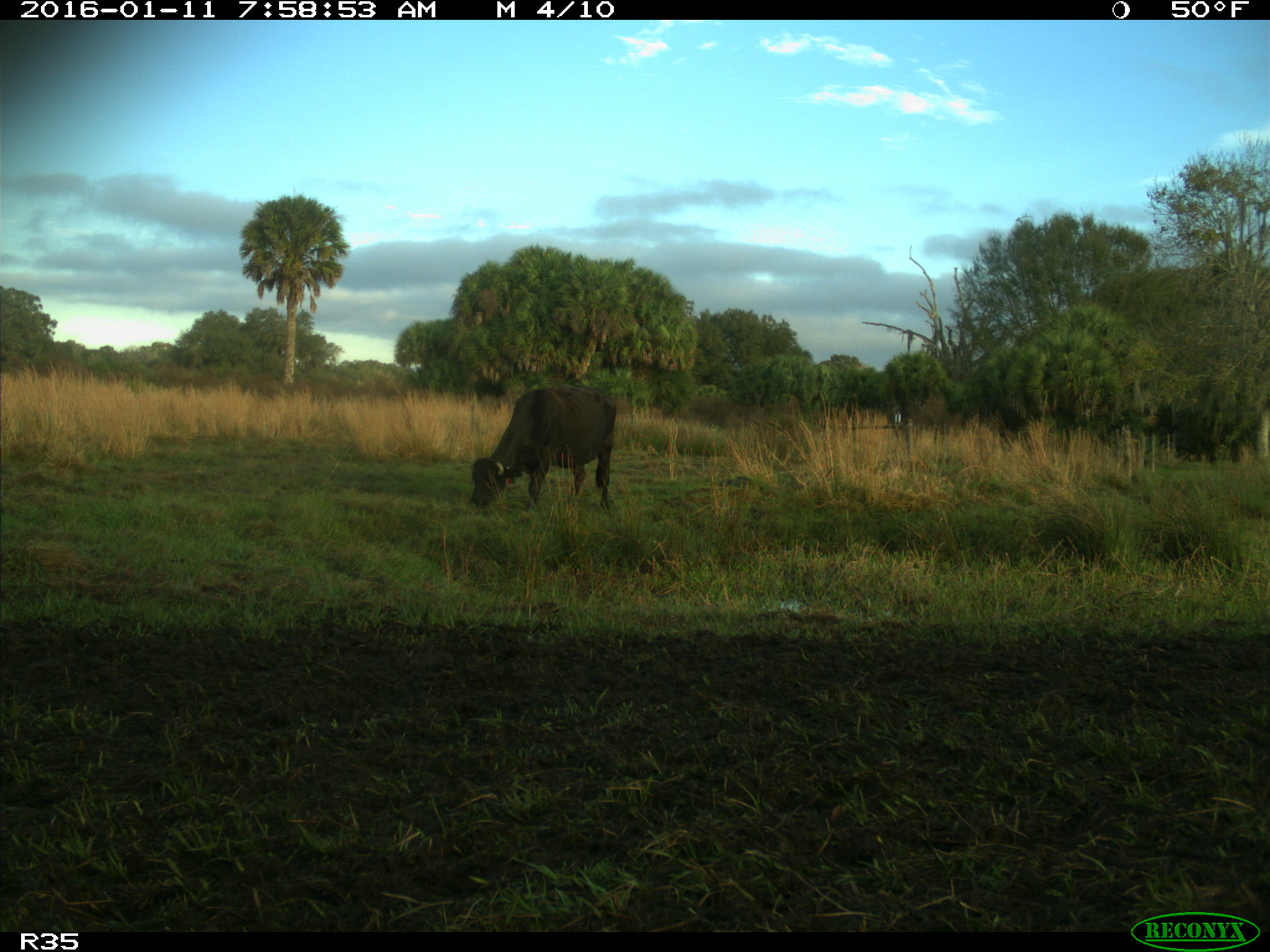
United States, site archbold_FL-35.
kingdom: Animalia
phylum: Chordata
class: Mammalia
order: Artiodactyla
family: Bovidae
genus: Bos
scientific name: Bos taurus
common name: domestic cow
Bos taurus (domestic cow).